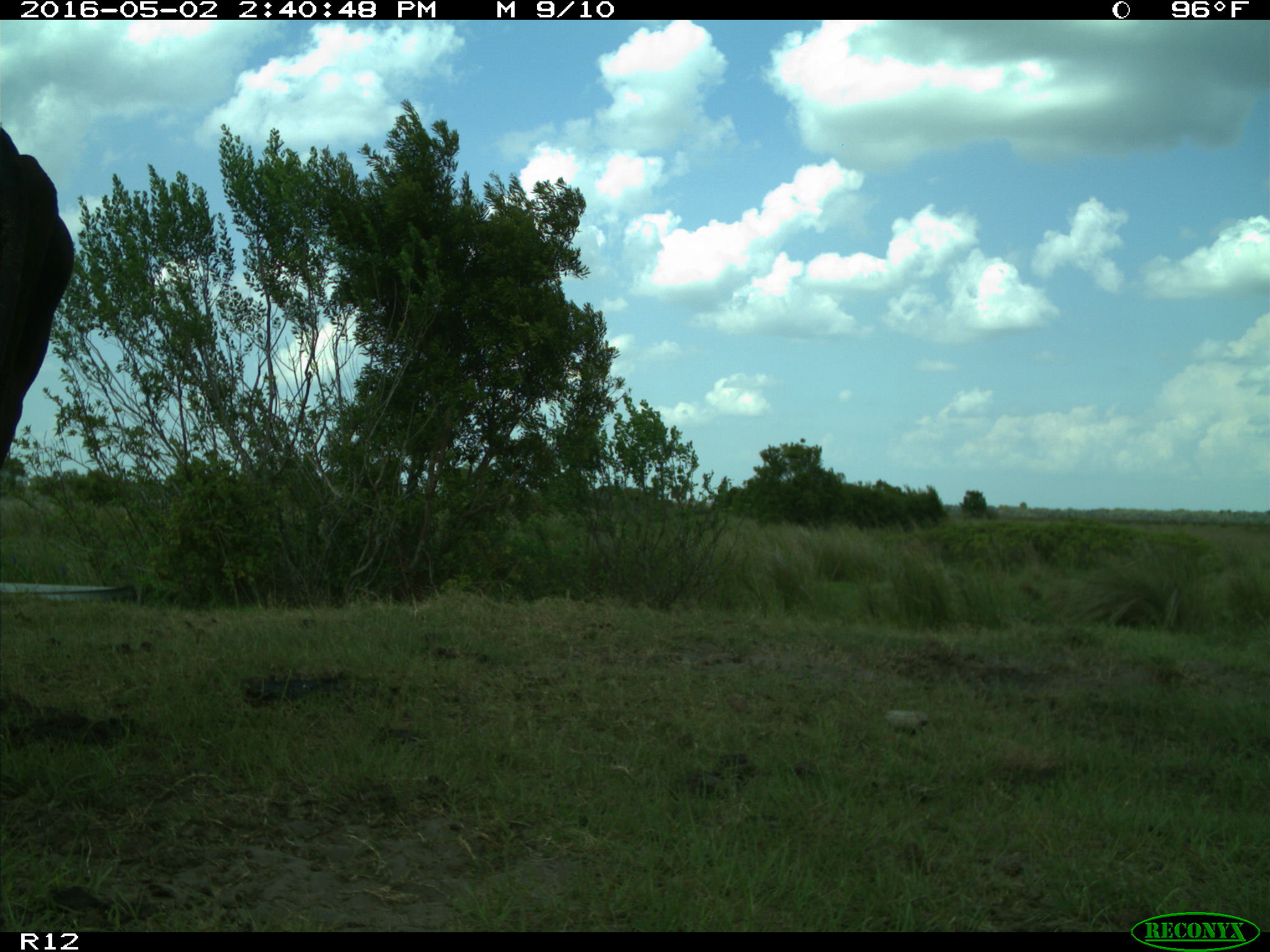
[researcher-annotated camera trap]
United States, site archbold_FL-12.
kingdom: Animalia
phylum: Chordata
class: Mammalia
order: Artiodactyla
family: Bovidae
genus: Bos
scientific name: Bos taurus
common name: domestic cow